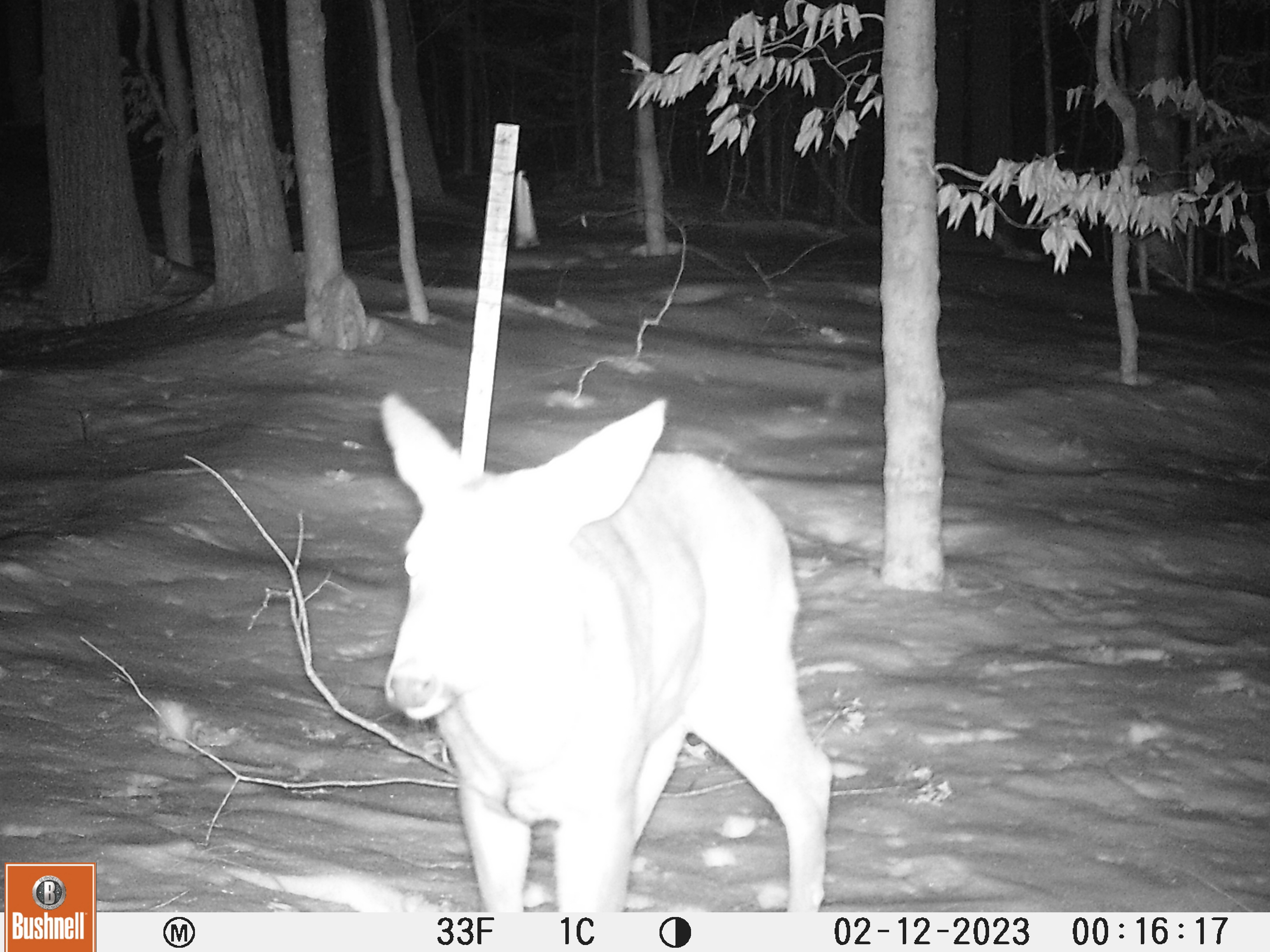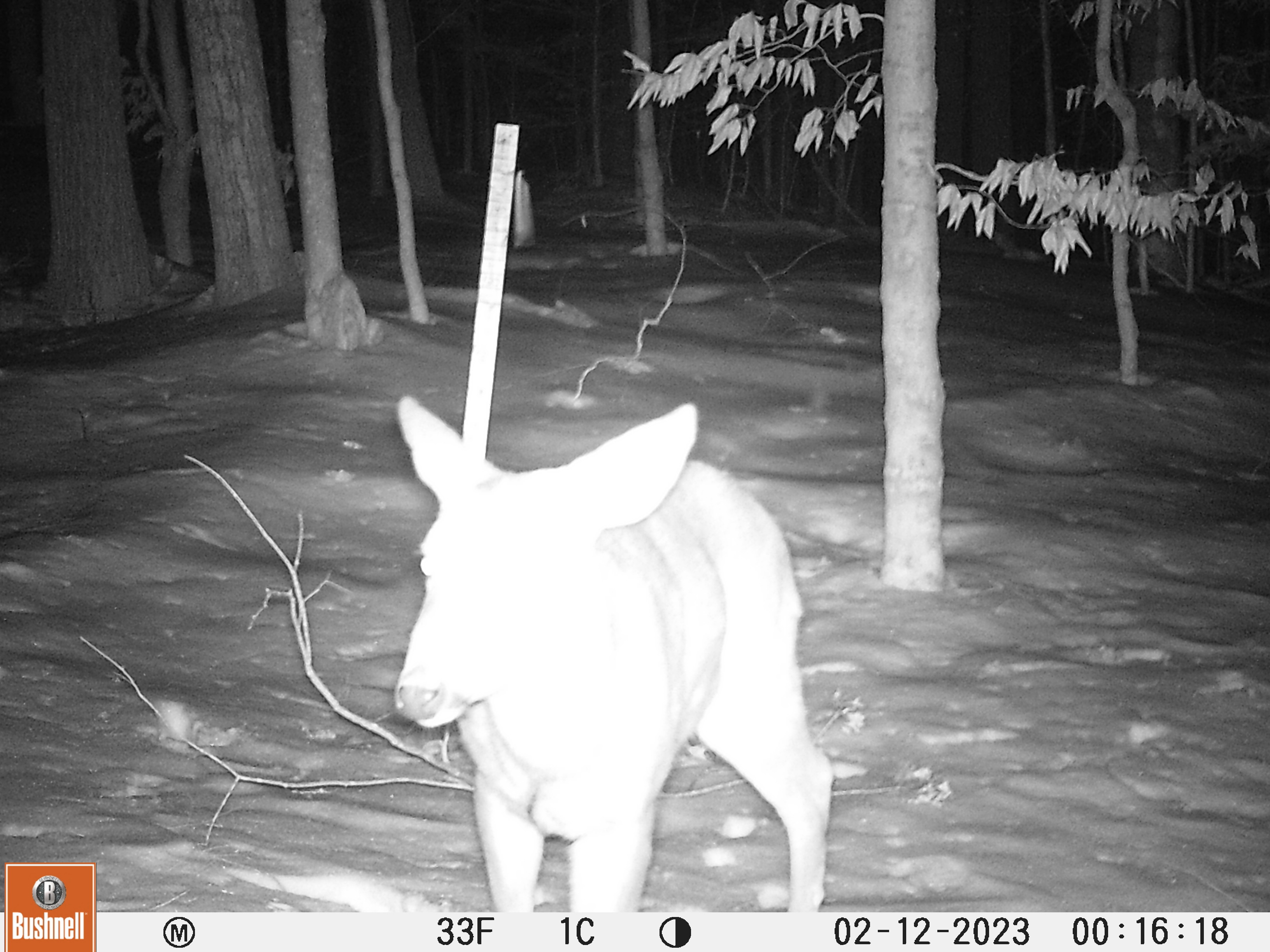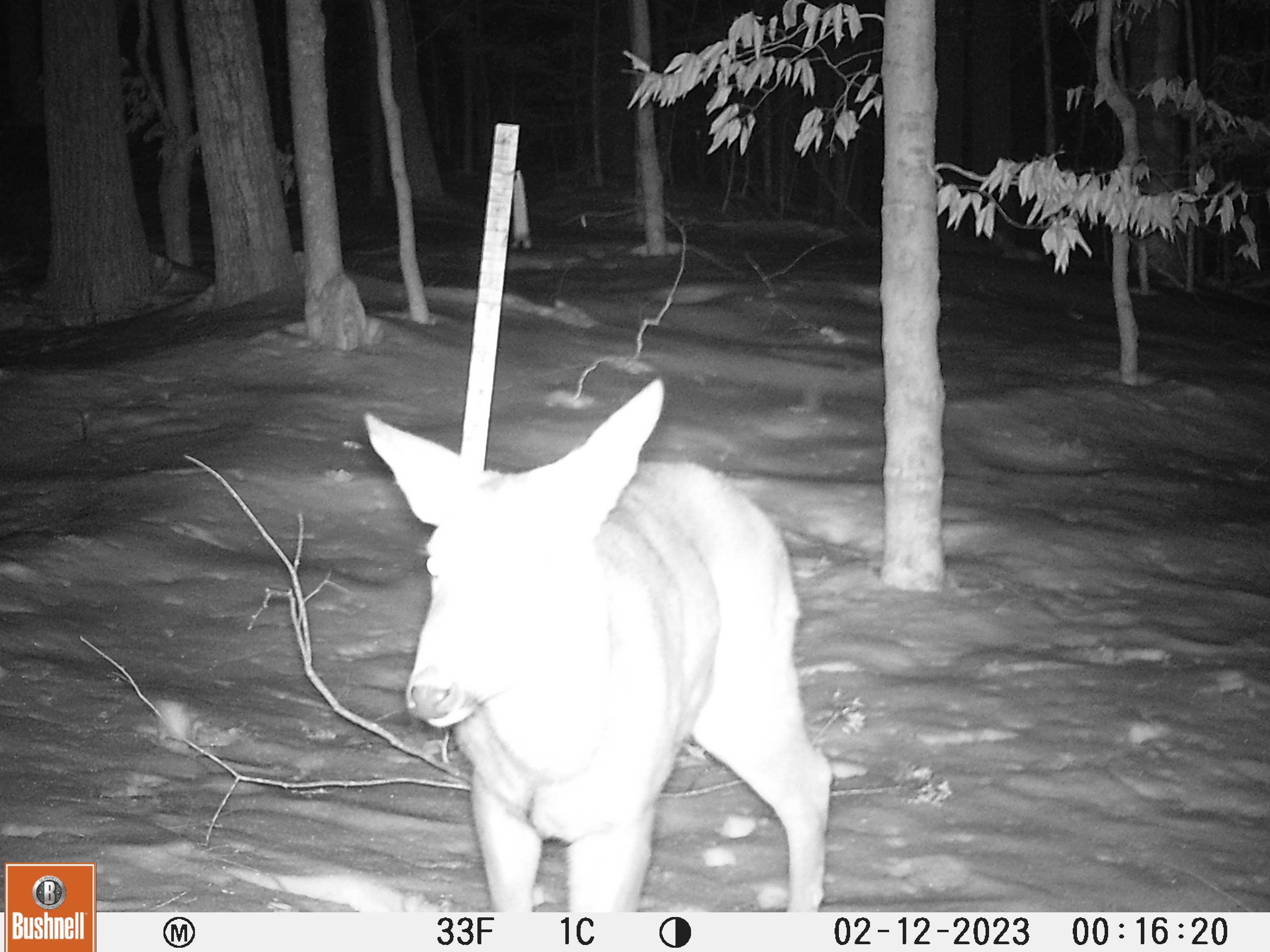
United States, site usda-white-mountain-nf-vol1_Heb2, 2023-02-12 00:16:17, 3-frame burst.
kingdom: Animalia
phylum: Chordata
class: Mammalia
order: Artiodactyla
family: Cervidae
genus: Odocoileus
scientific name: Odocoileus virginianus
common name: white-tailed deer